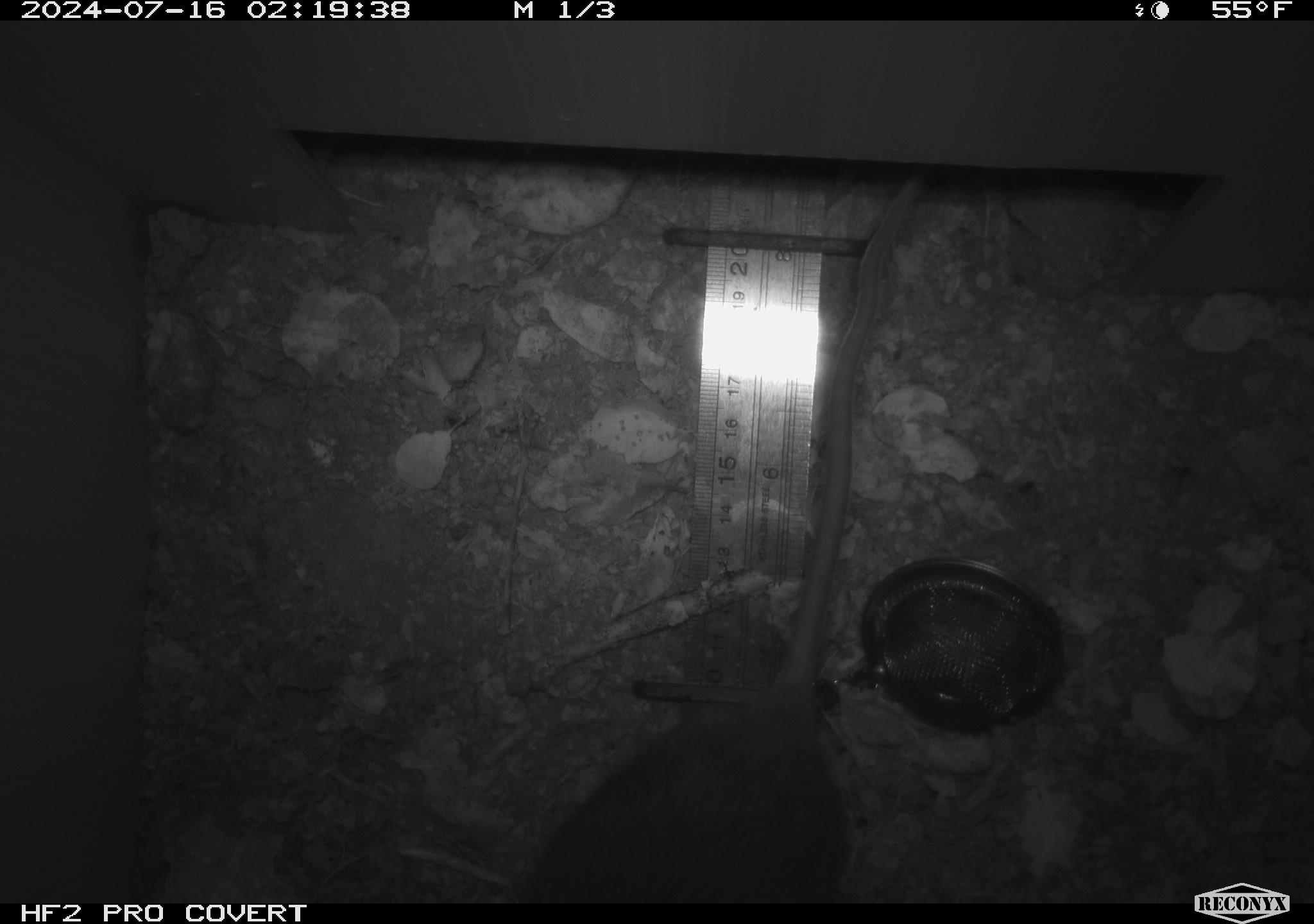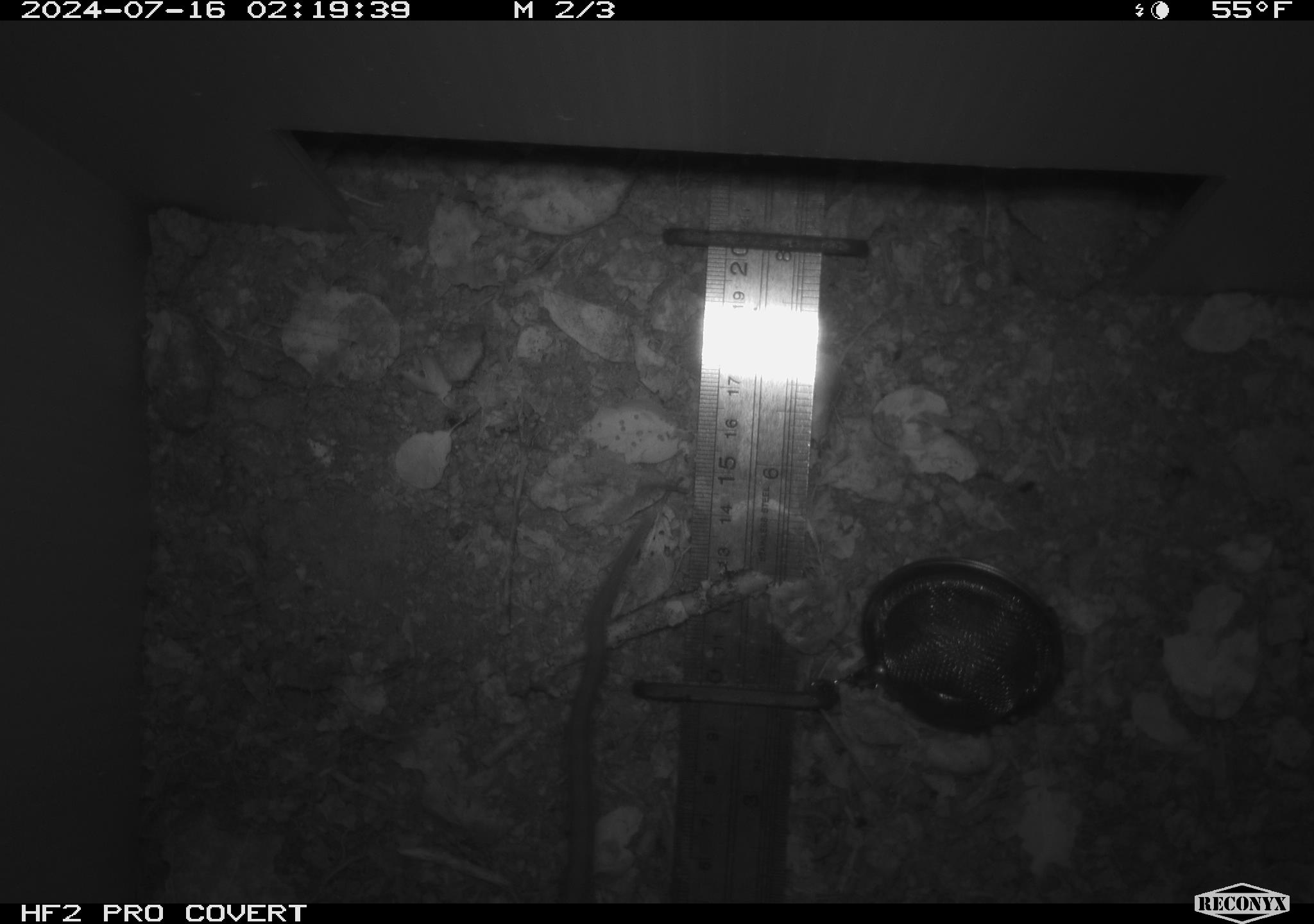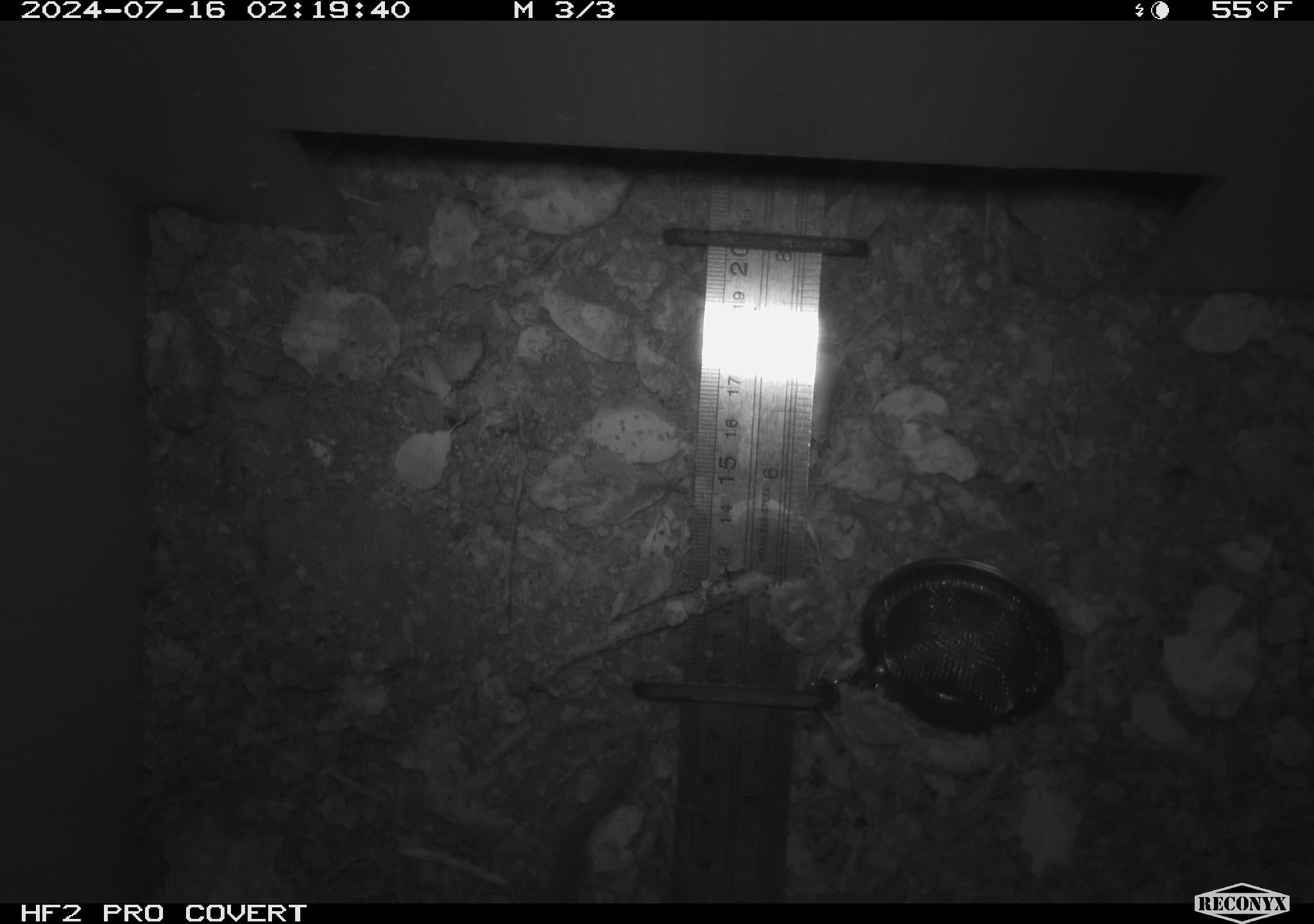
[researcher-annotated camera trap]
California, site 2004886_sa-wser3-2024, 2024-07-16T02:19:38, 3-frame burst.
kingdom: Animalia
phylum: Chordata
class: Mammalia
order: Rodentia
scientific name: Rodentia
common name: woodrat or rat or mouse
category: woodrat or rat or mouse species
Woodrat or rat or mouse species (woodrat or rat or mouse) (Rodentia).